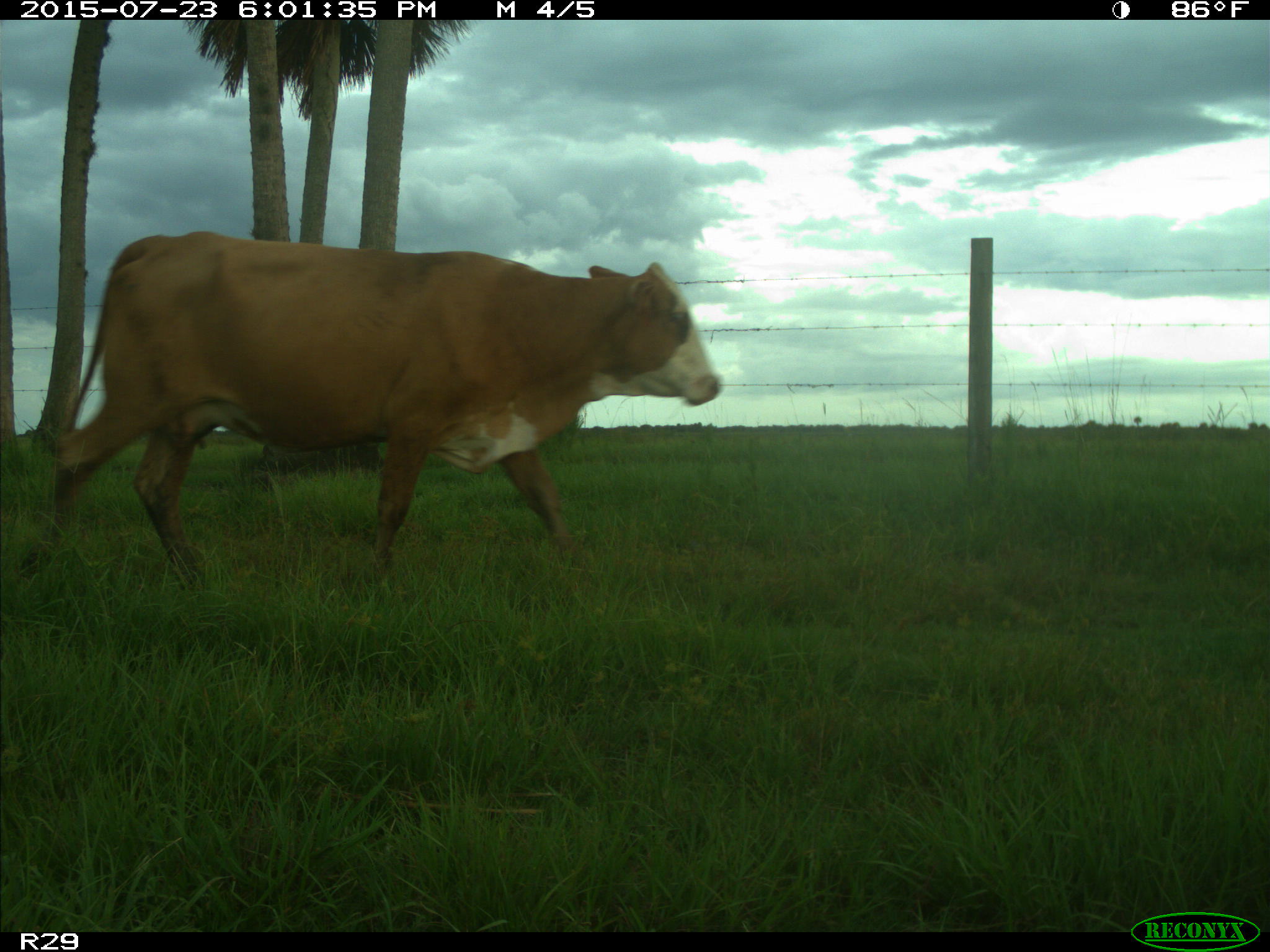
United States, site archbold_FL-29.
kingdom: Animalia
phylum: Chordata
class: Mammalia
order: Artiodactyla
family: Bovidae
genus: Bos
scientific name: Bos taurus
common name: domestic cow